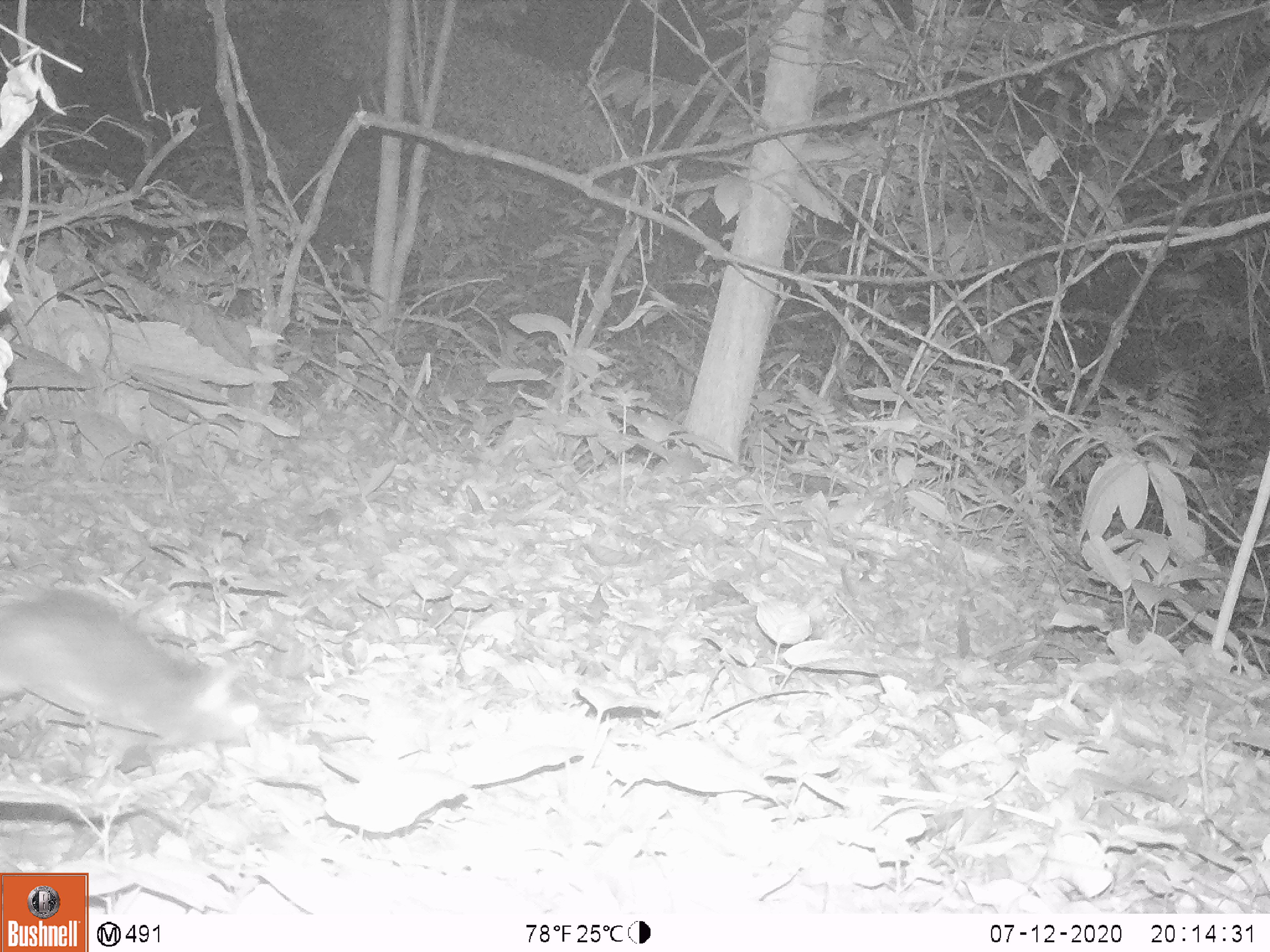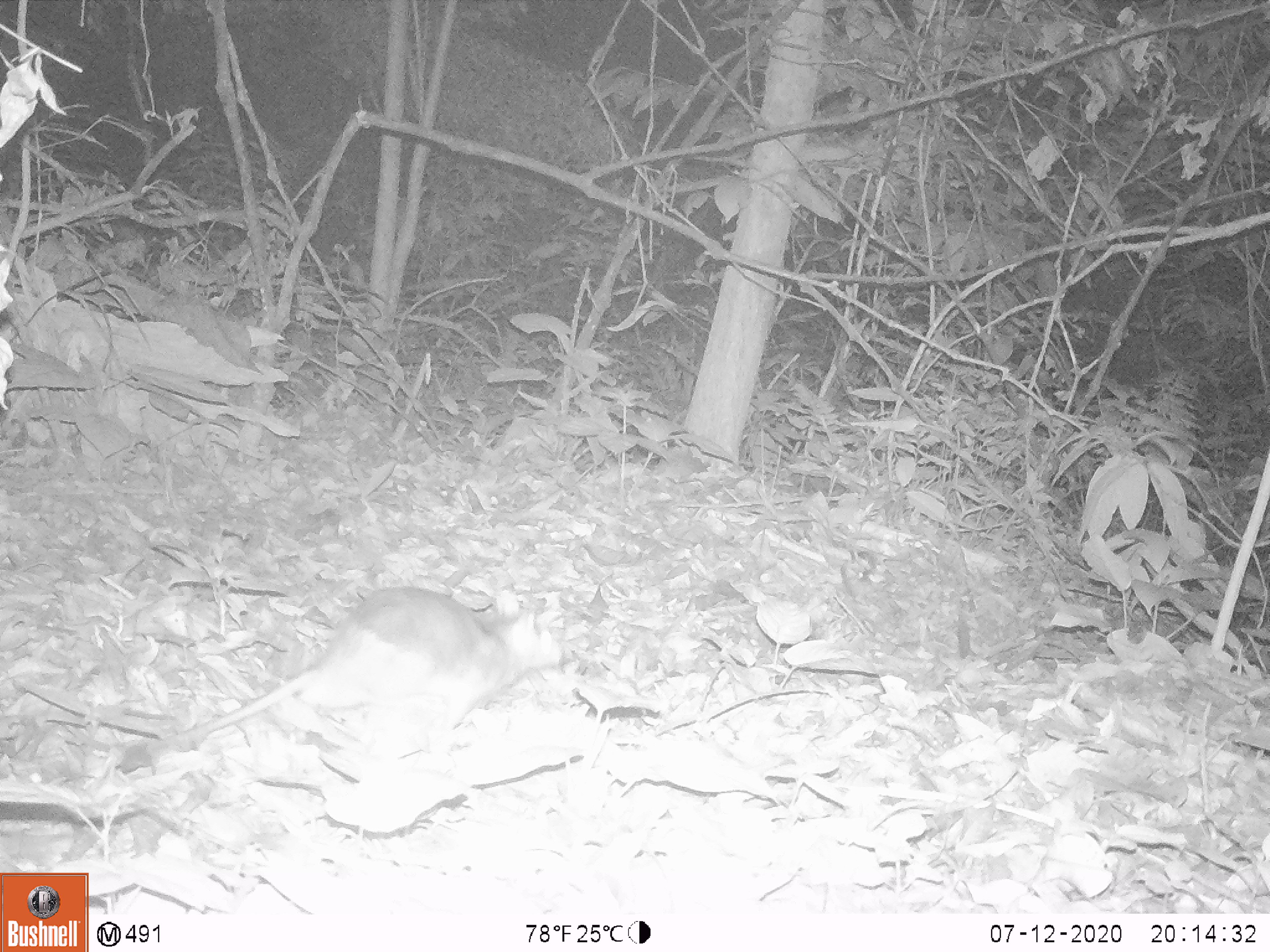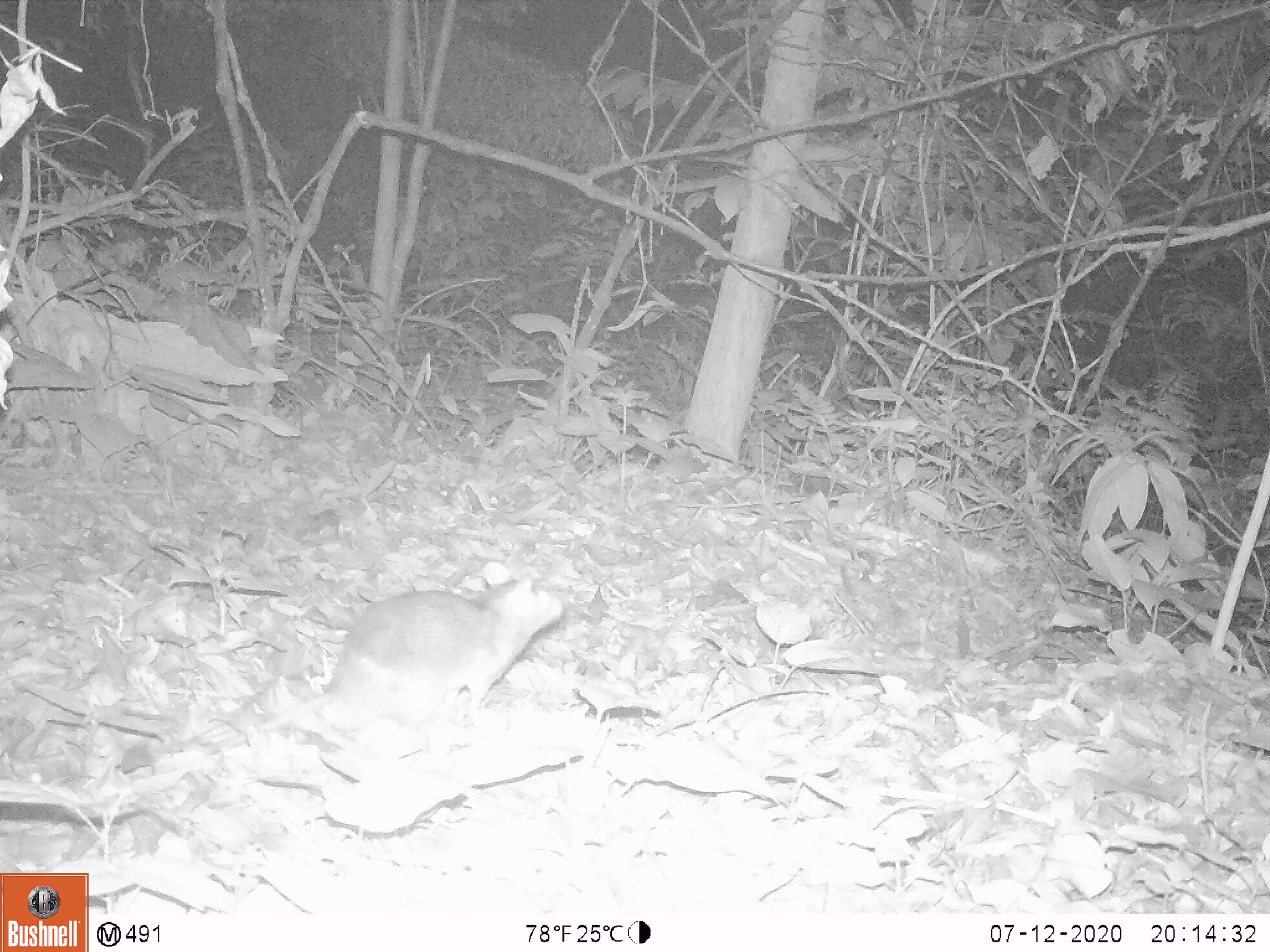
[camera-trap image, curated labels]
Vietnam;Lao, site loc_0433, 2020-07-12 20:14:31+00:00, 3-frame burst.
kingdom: Animalia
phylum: Chordata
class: Mammalia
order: Rodentia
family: Muridae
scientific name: Muridae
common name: old-world mice and rats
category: unidentified murid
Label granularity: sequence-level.